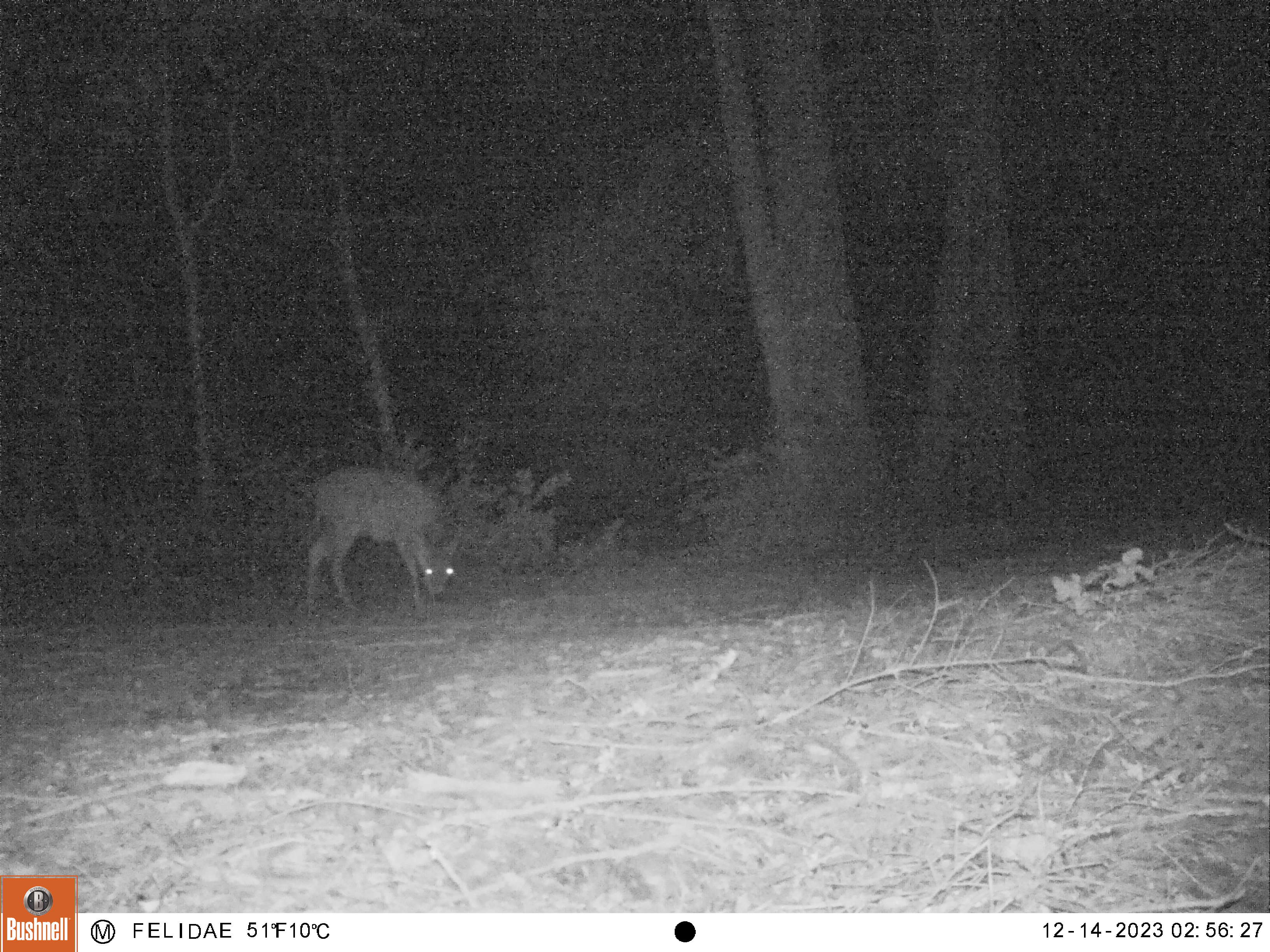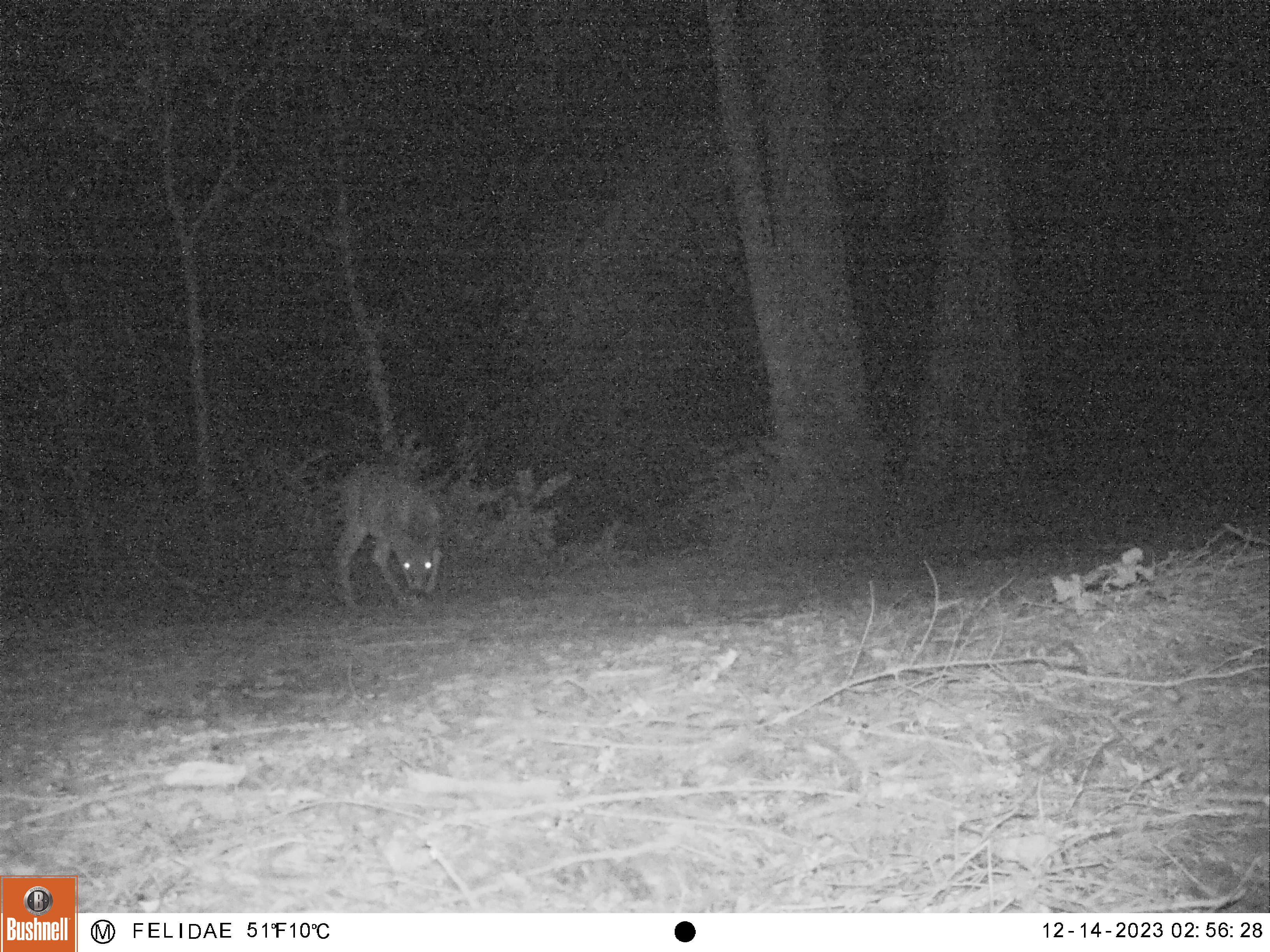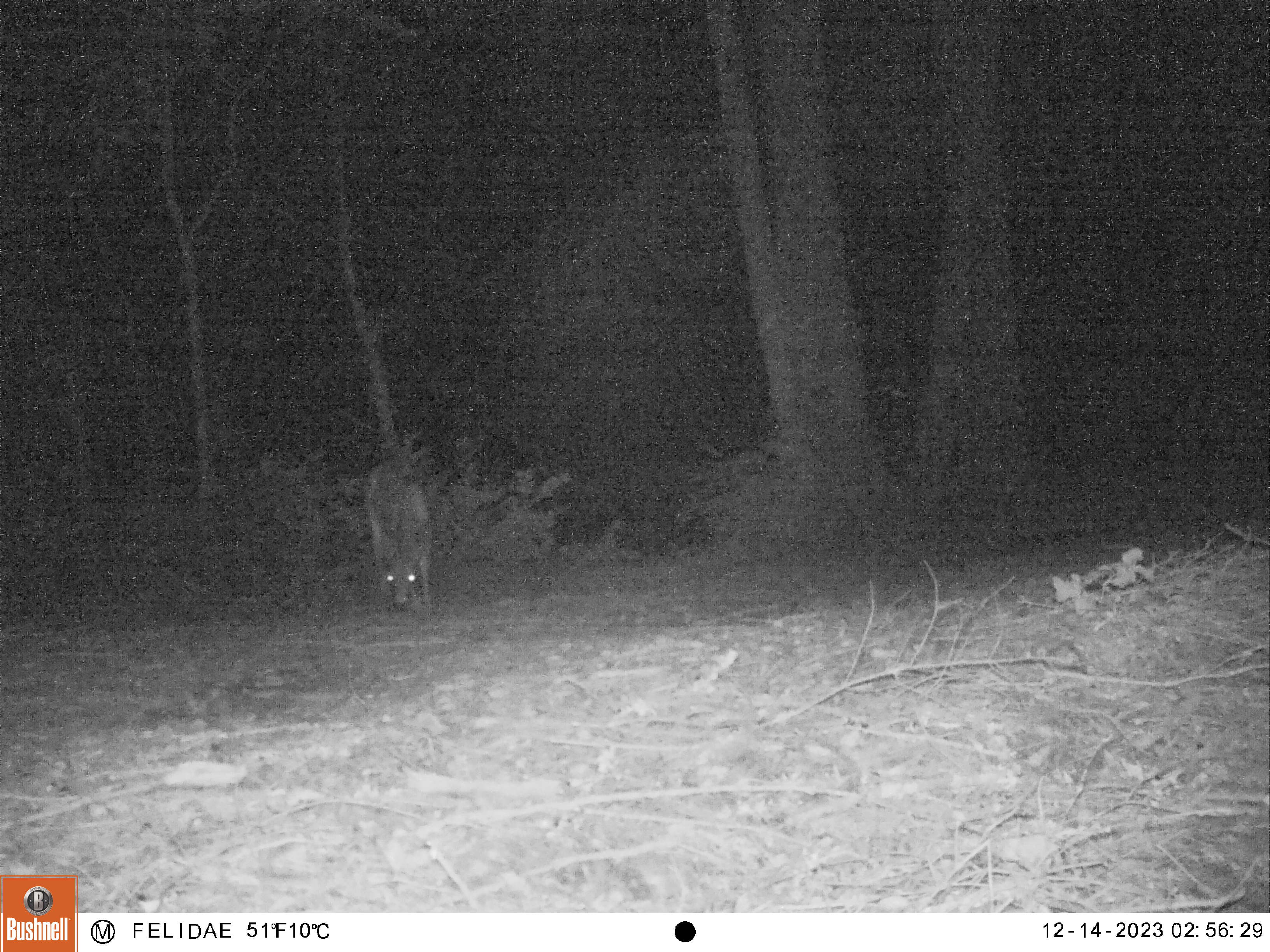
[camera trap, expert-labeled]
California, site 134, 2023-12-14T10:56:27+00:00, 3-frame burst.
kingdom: Animalia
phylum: Chordata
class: Mammalia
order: Artiodactyla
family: Cervidae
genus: Odocoileus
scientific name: Odocoileus hemionus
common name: mule deer